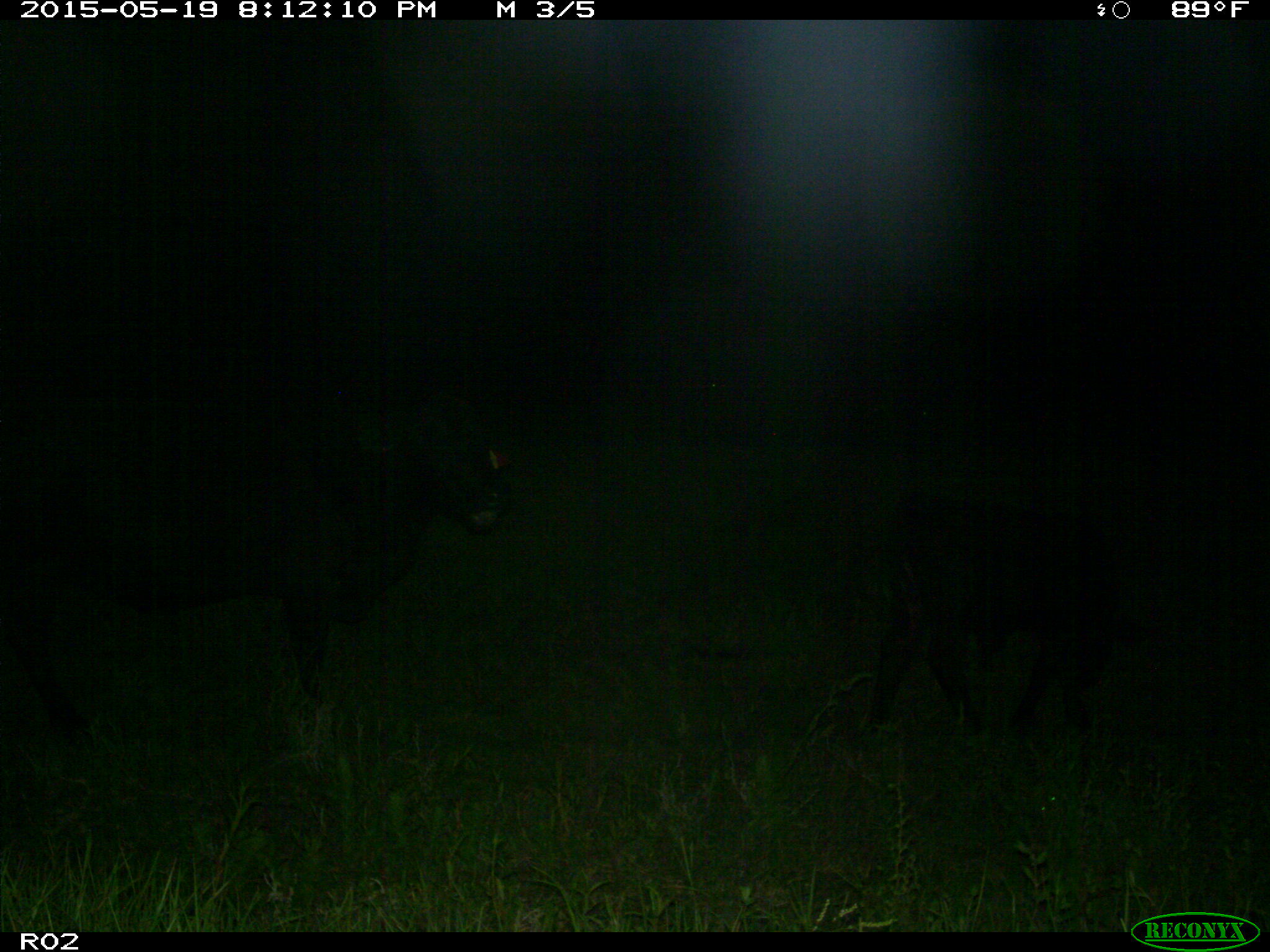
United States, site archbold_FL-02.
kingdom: Animalia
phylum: Chordata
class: Mammalia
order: Artiodactyla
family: Bovidae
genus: Bos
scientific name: Bos taurus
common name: domestic cow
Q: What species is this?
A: Bos taurus (domestic cow).